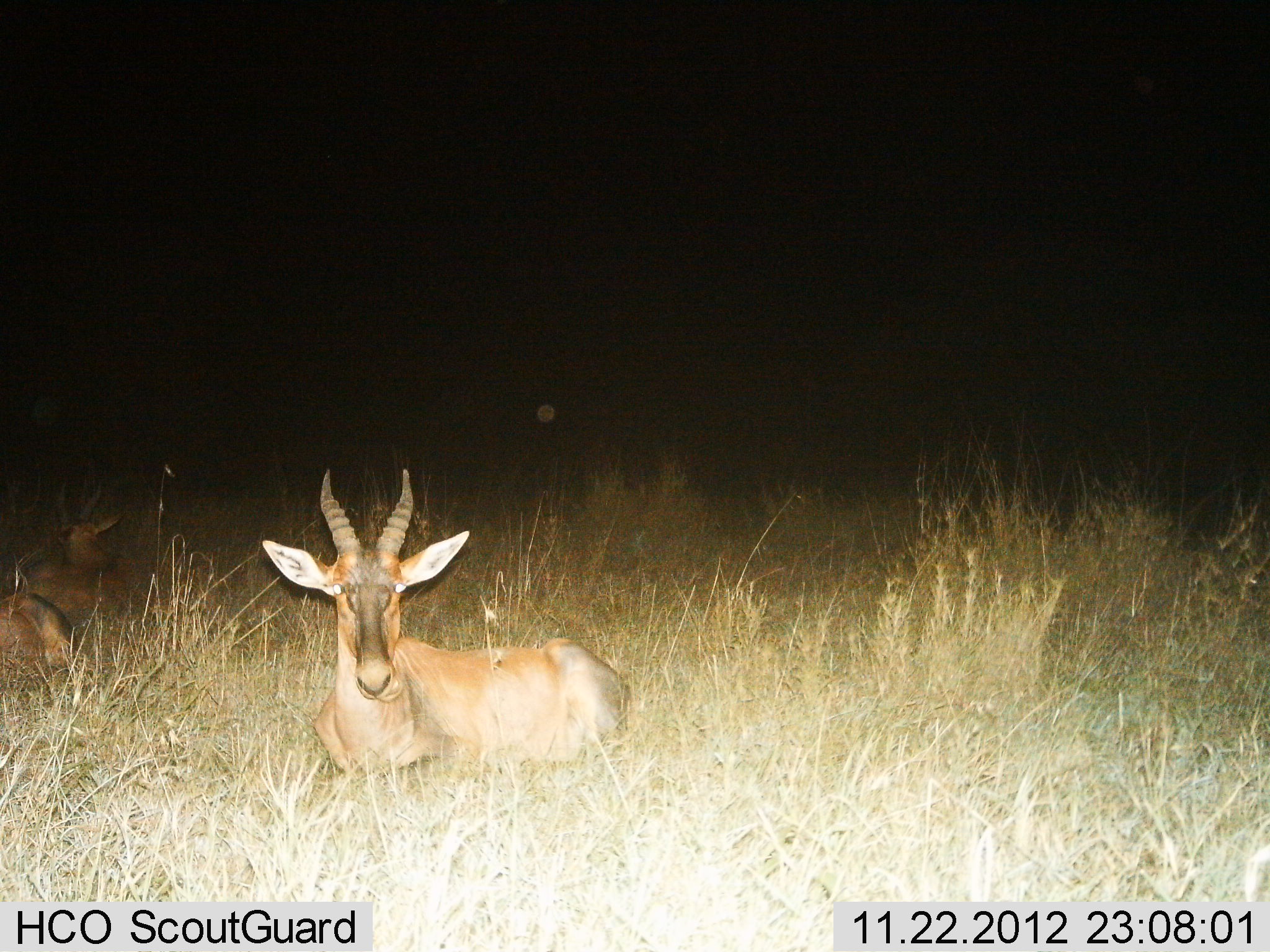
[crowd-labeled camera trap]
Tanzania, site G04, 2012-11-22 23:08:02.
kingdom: Animalia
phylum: Chordata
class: Mammalia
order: Artiodactyla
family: Bovidae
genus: Damaliscus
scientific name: Damaliscus lunatus jimela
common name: topi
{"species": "topi (Damaliscus lunatus jimela)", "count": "2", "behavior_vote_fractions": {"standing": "10%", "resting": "100%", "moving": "0%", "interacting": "0%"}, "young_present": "0%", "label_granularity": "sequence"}